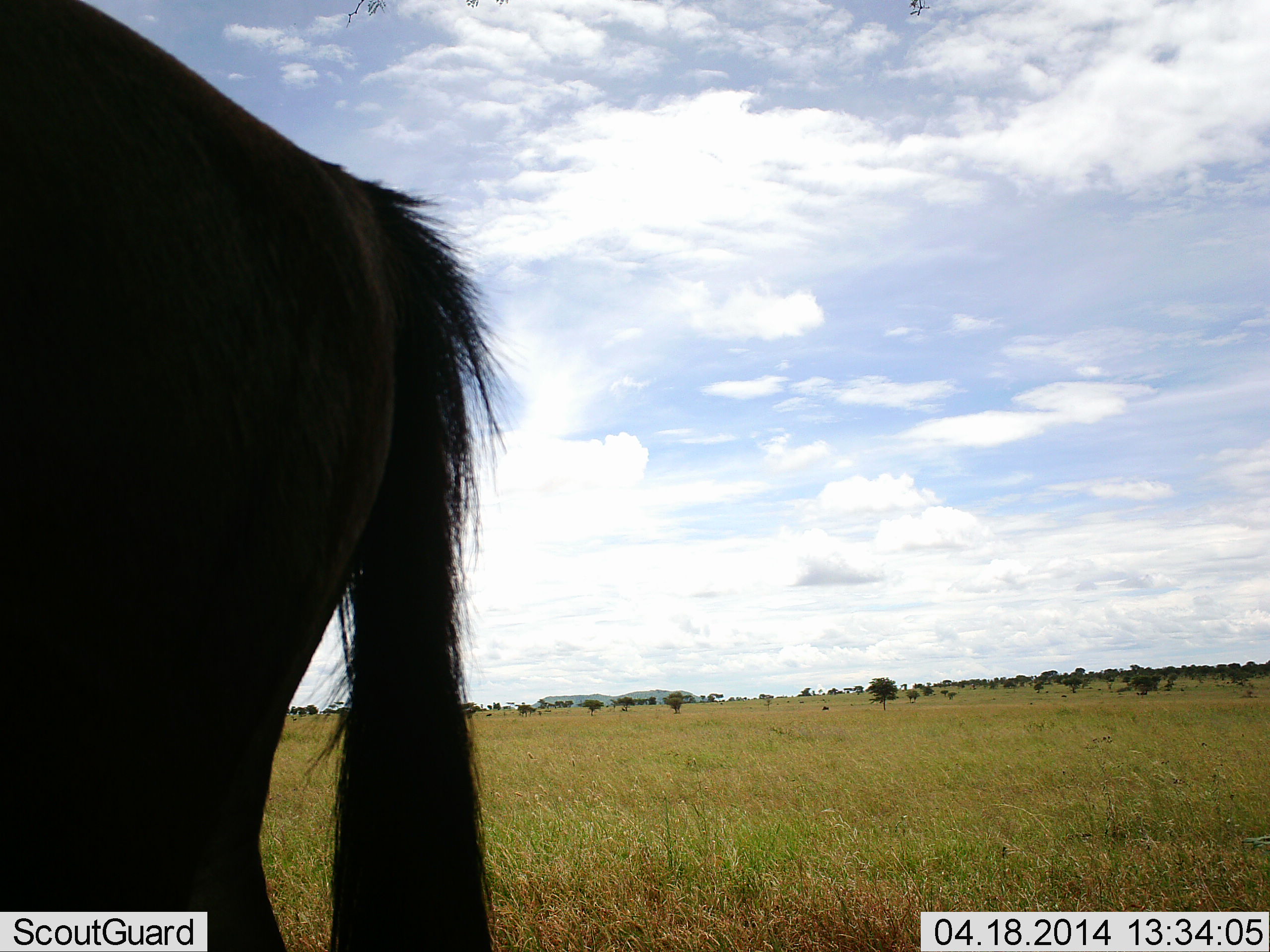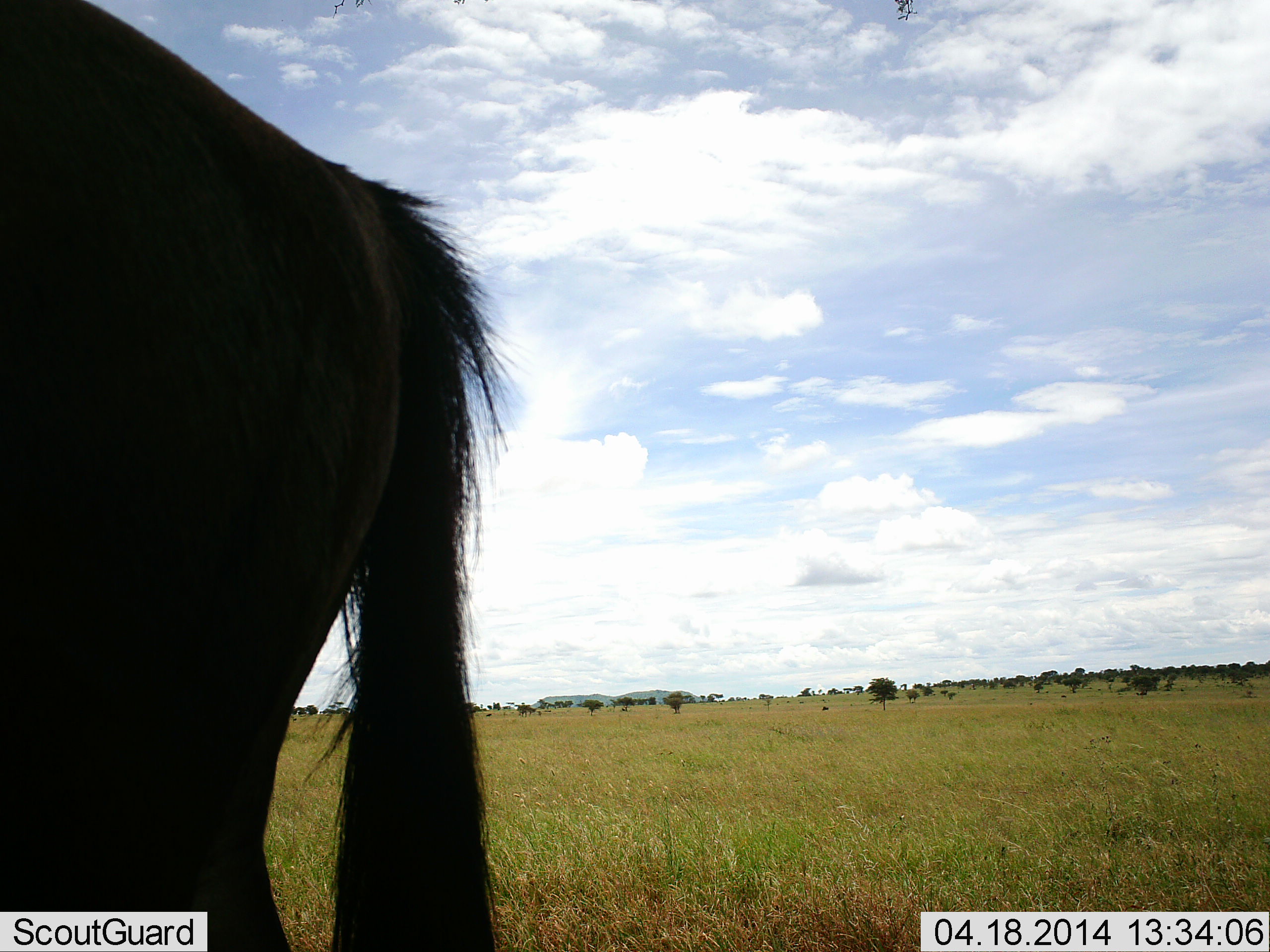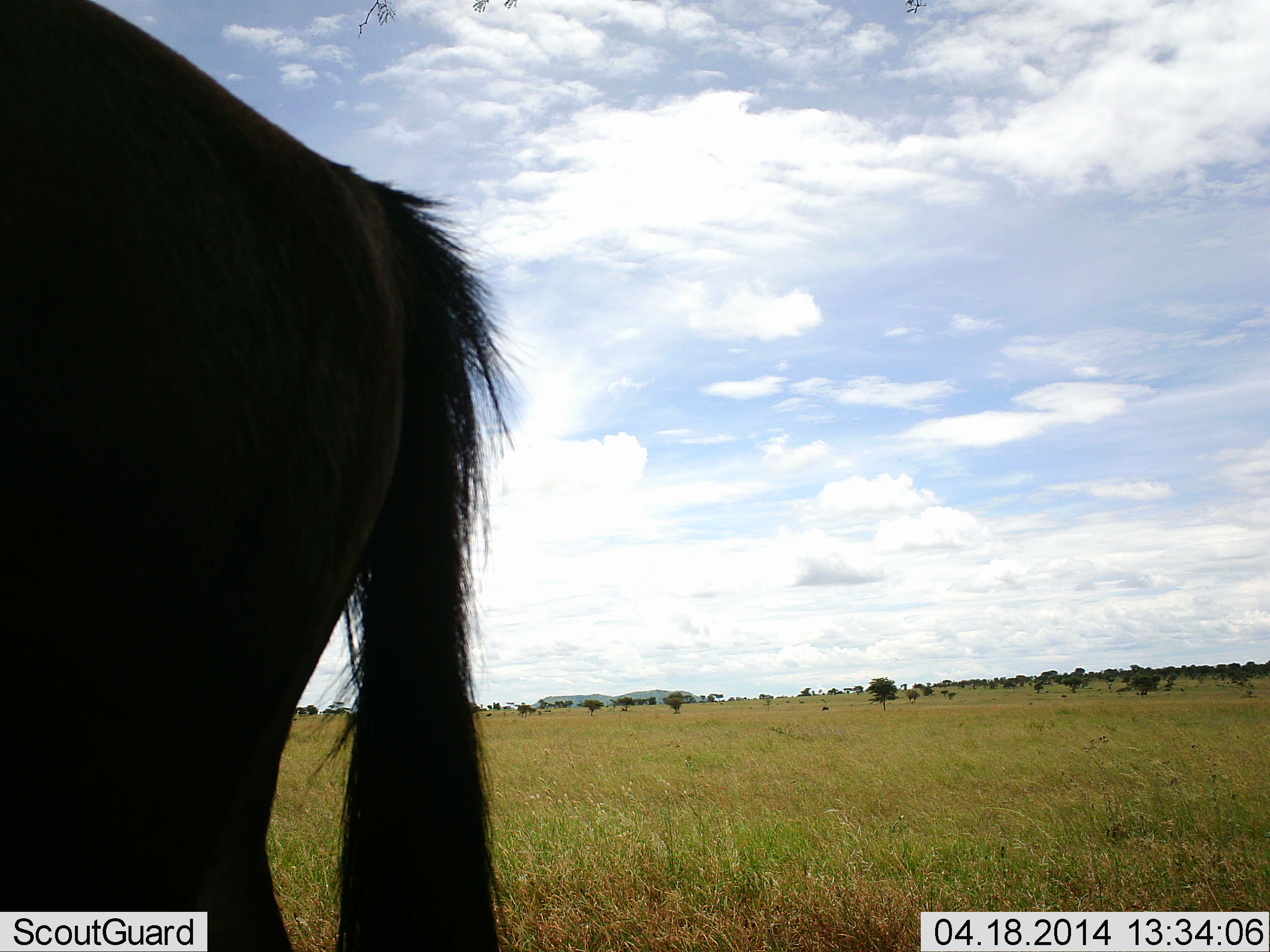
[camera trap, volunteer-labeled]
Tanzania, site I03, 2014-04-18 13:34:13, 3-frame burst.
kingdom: Animalia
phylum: Chordata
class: Mammalia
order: Artiodactyla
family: Bovidae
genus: Connochaetes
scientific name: Connochaetes taurinus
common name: blue wildebeest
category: wildebeest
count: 1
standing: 100%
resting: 0%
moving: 0%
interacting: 0%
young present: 0%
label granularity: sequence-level